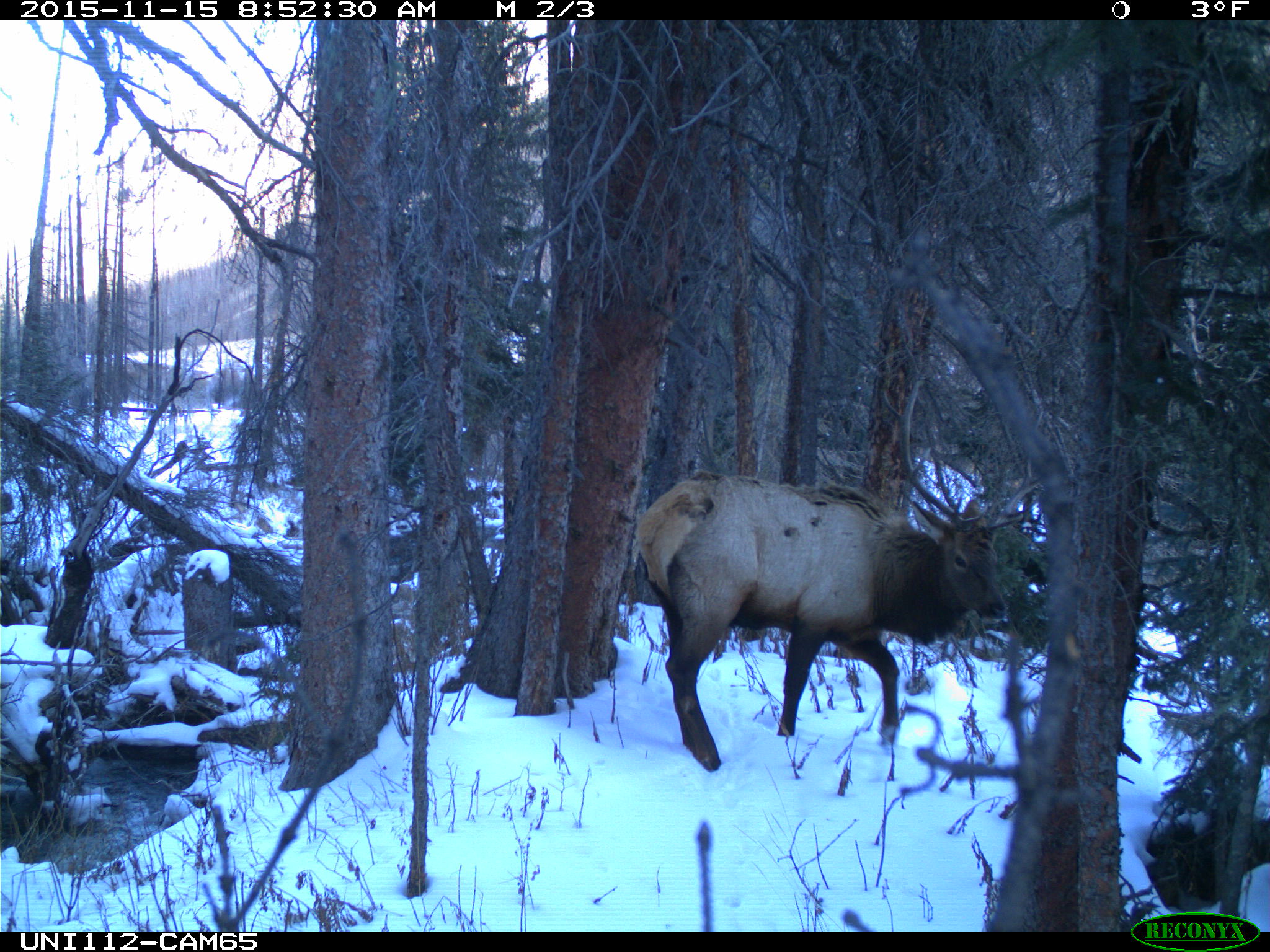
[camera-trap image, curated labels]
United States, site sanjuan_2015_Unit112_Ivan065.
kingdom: Animalia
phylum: Chordata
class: Mammalia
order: Artiodactyla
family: Cervidae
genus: Cervus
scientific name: Cervus elaphus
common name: red deer